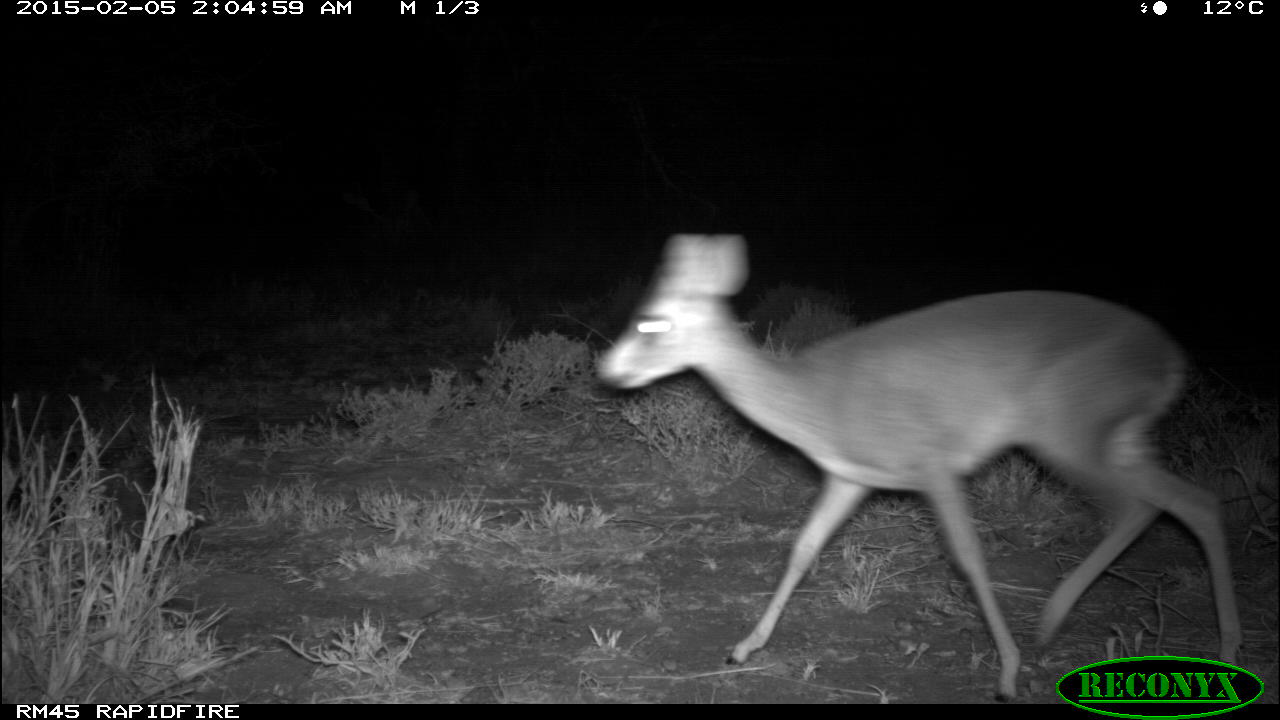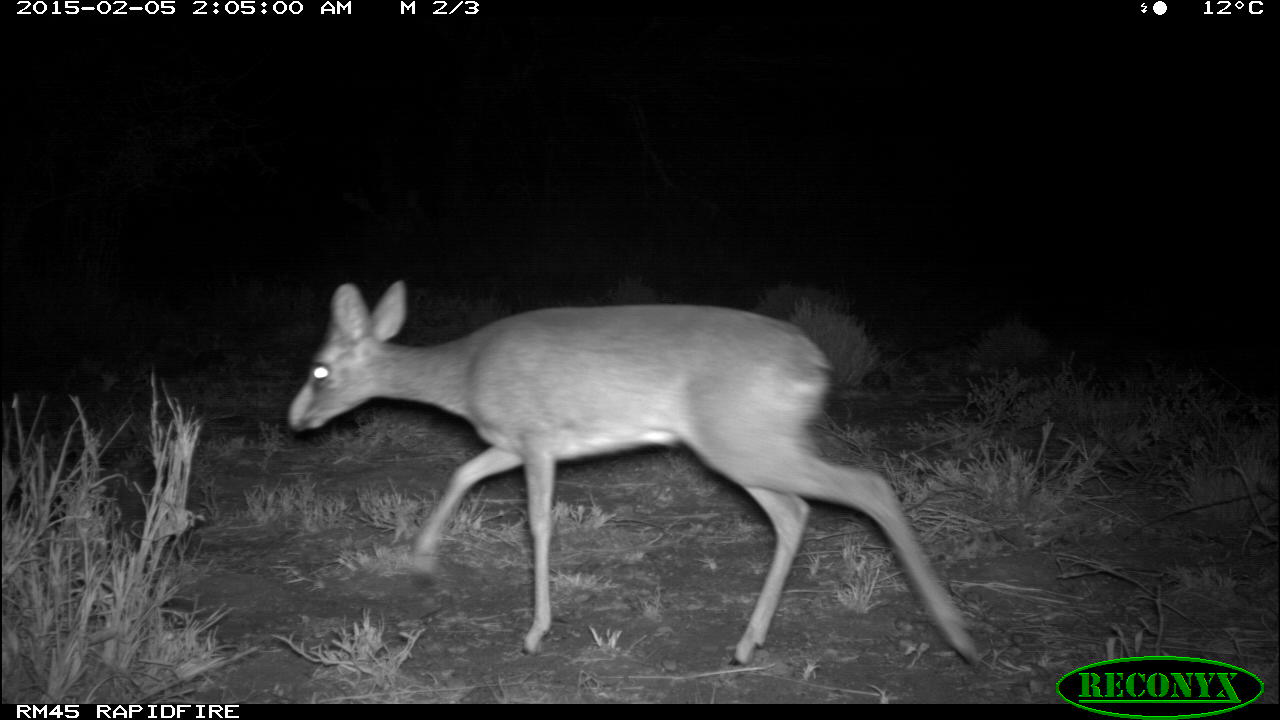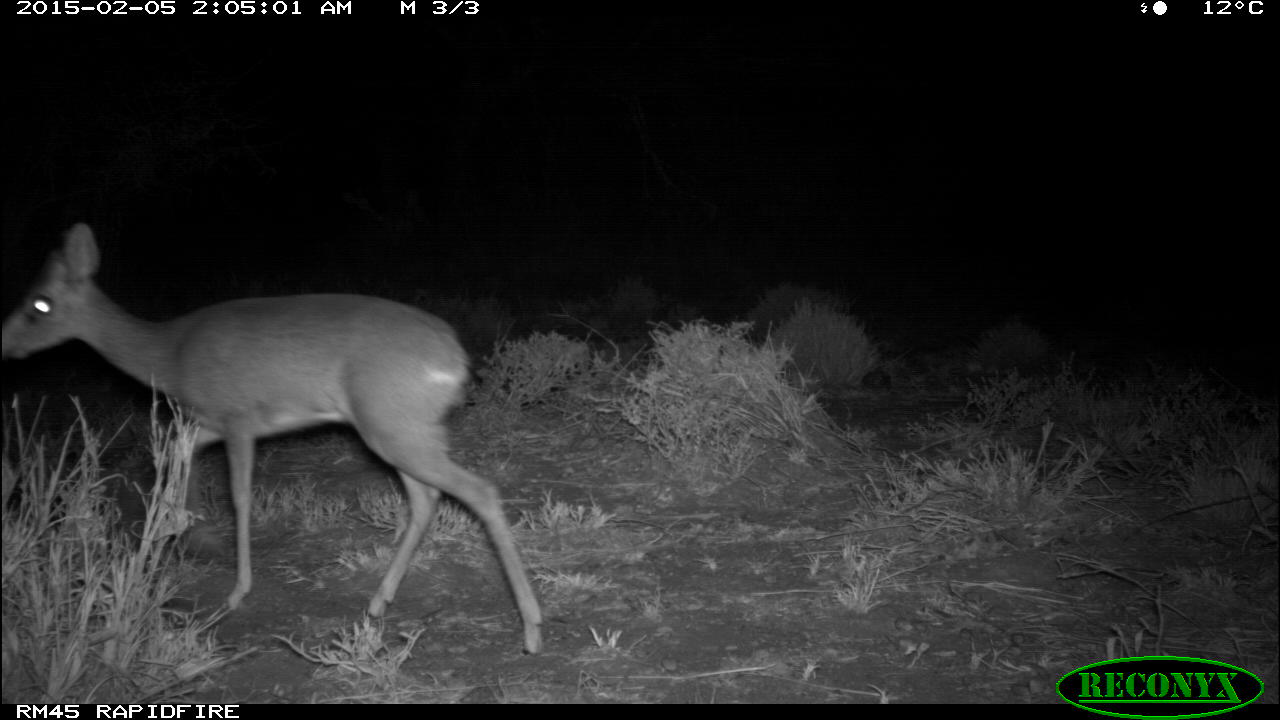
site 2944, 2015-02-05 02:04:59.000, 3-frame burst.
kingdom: Animalia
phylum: Chordata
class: Mammalia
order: Artiodactyla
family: Bovidae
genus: Madoqua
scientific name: Madoqua guentheri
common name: günther's dik-dik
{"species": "Madoqua guentheri (günther's dik-dik)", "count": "1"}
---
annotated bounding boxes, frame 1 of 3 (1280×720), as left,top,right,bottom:
madoqua guentheri: 592,230,1244,703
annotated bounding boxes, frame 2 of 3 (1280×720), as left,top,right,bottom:
madoqua guentheri: 286,281,986,670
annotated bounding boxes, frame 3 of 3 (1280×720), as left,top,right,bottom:
madoqua guentheri: 1,220,545,659